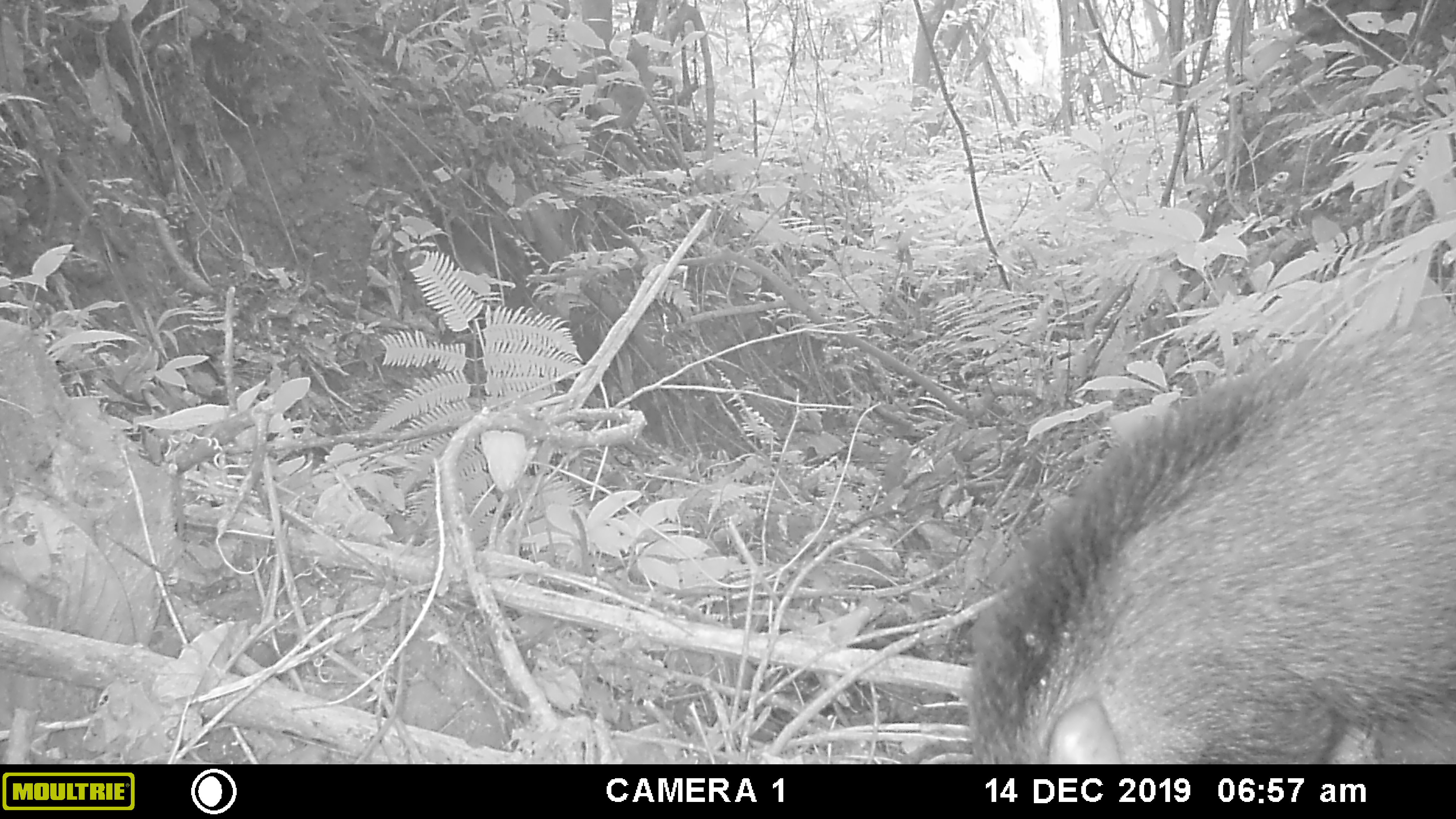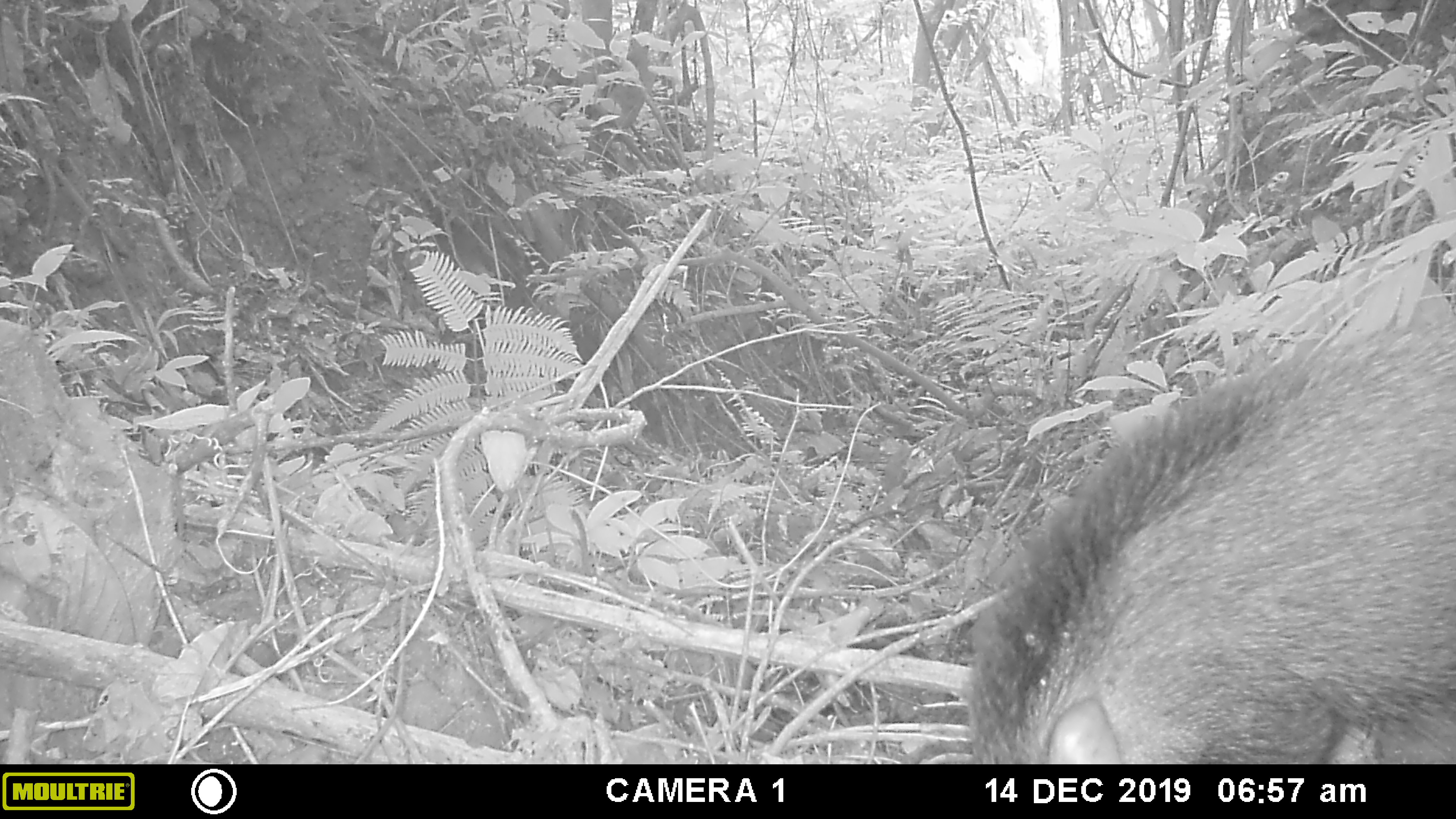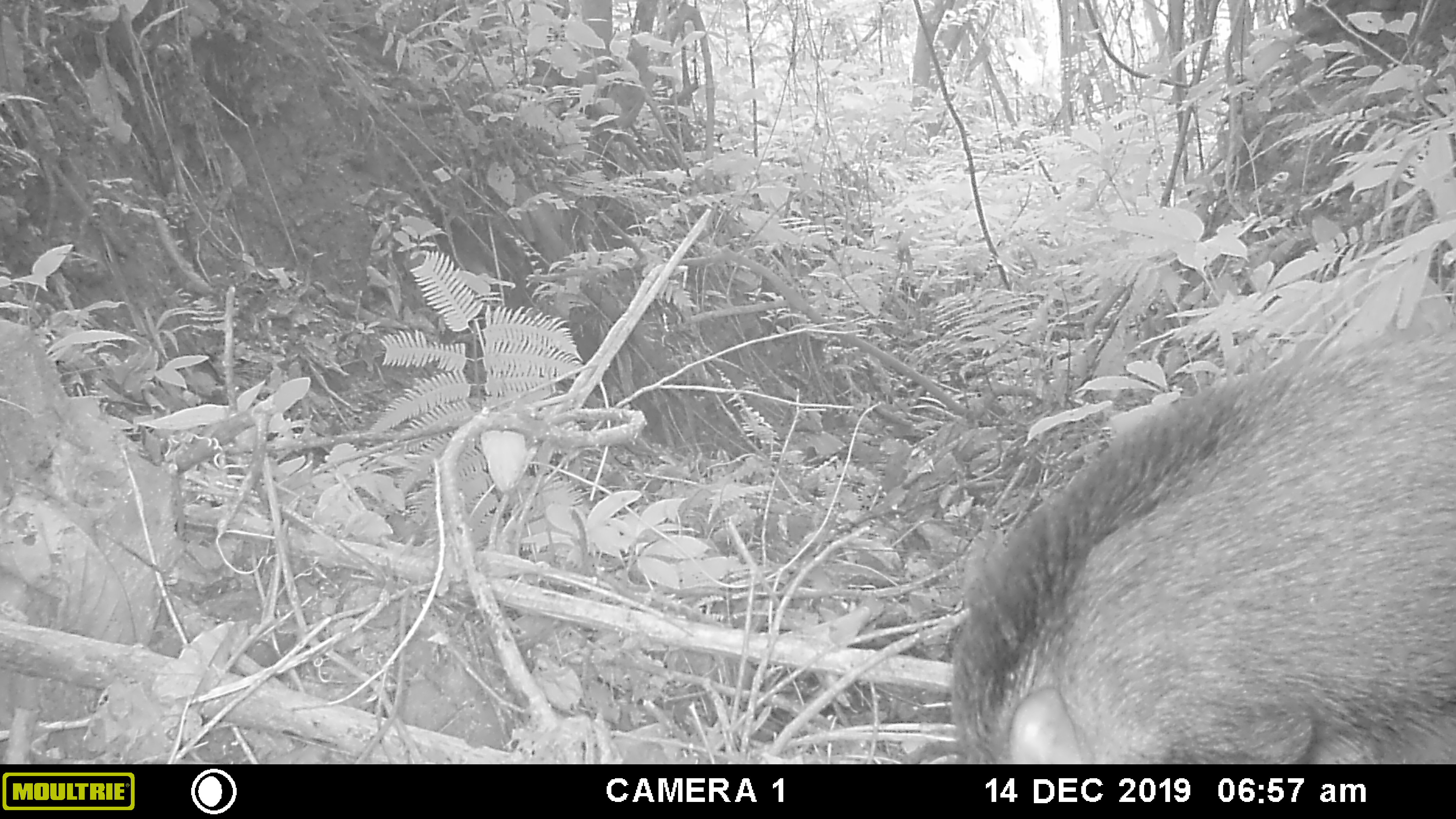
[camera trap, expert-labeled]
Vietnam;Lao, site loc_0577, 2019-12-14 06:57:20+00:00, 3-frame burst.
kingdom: Animalia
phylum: Chordata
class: Aves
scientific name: Aves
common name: bird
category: unidentified bird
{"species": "unidentified bird (bird) (Aves)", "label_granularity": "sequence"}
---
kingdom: Animalia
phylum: Chordata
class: Mammalia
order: Artiodactyla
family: Suidae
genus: Sus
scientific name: Sus scrofa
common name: eurasian wild pig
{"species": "eurasian wild pig (Sus scrofa)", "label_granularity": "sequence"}